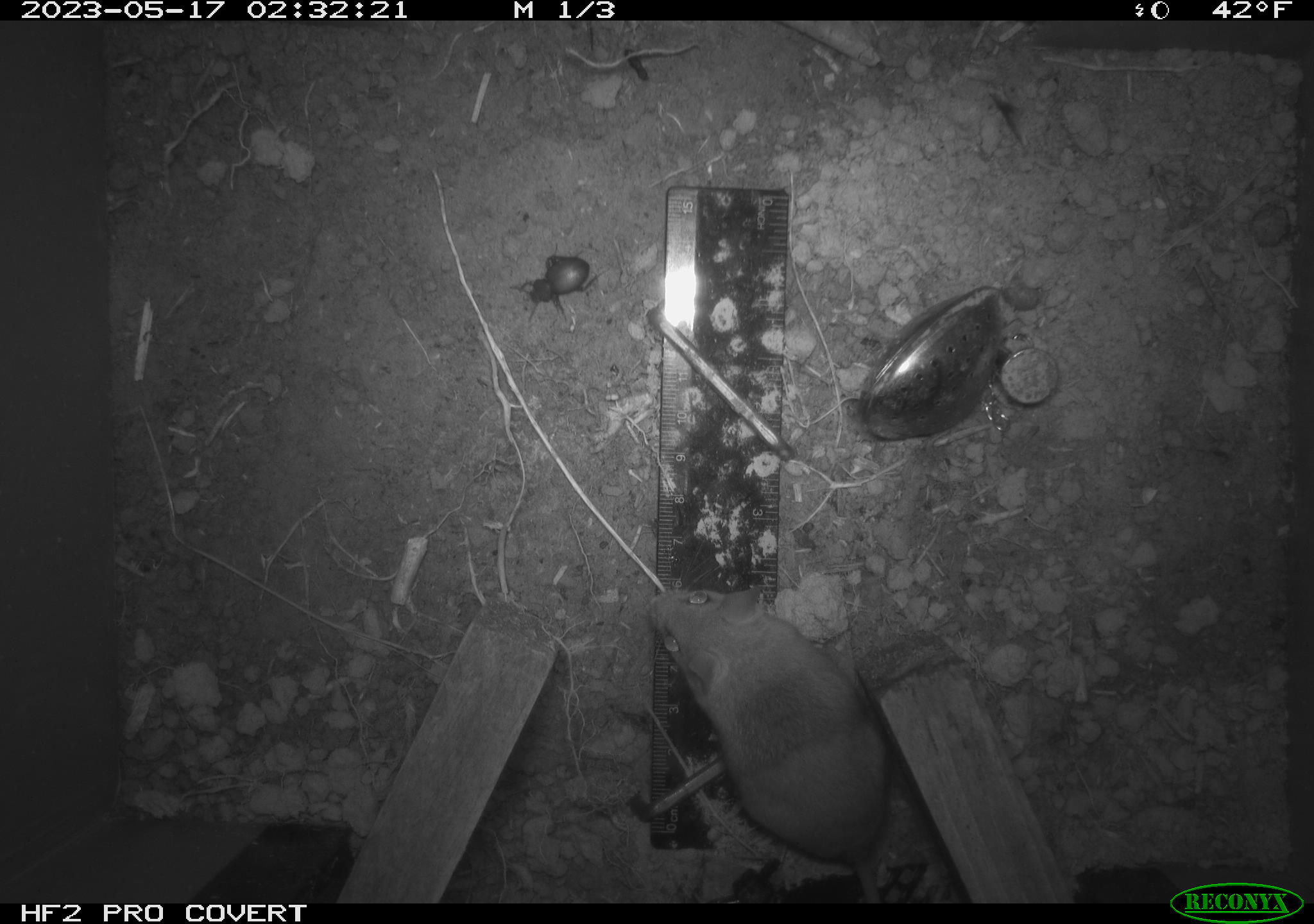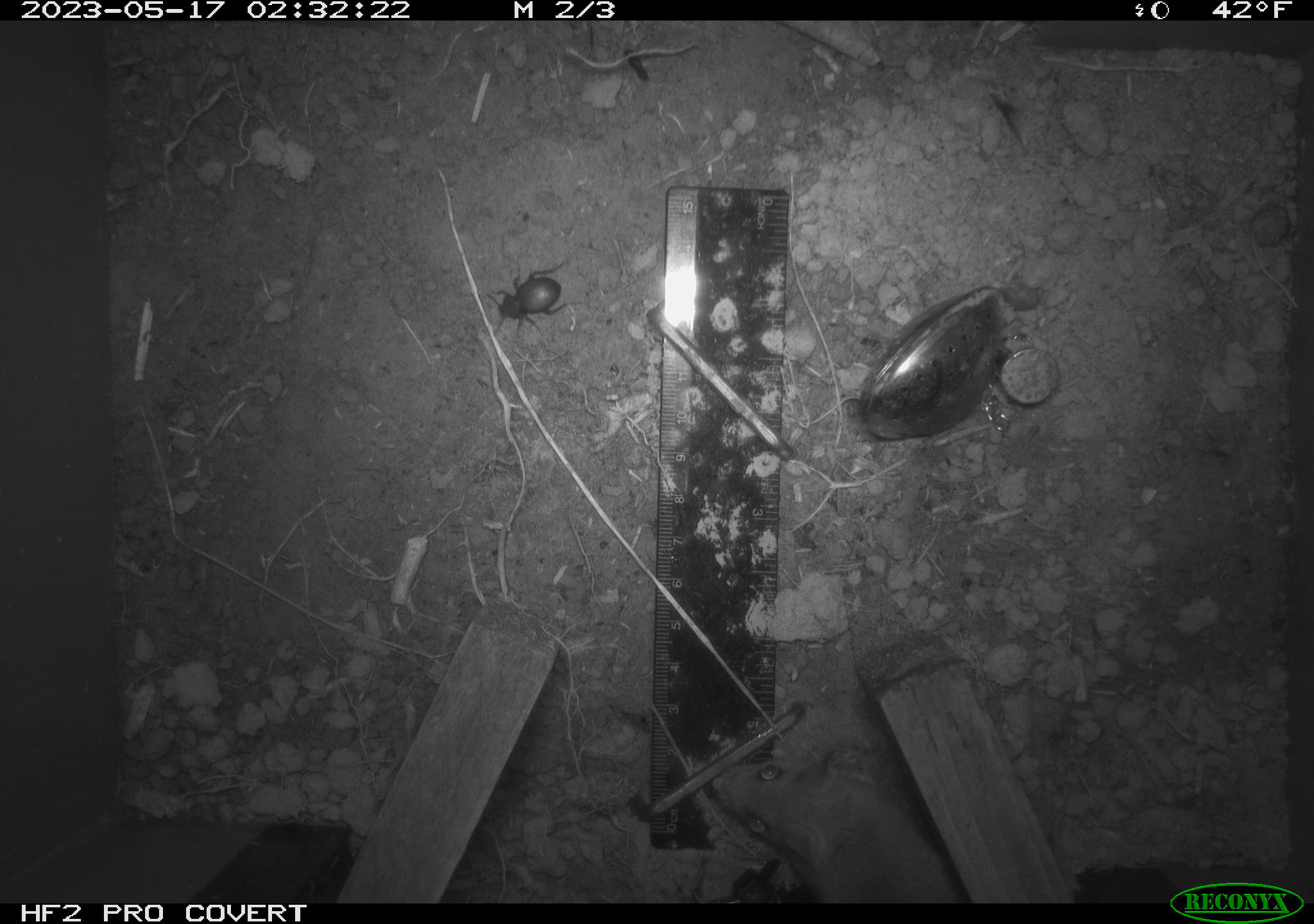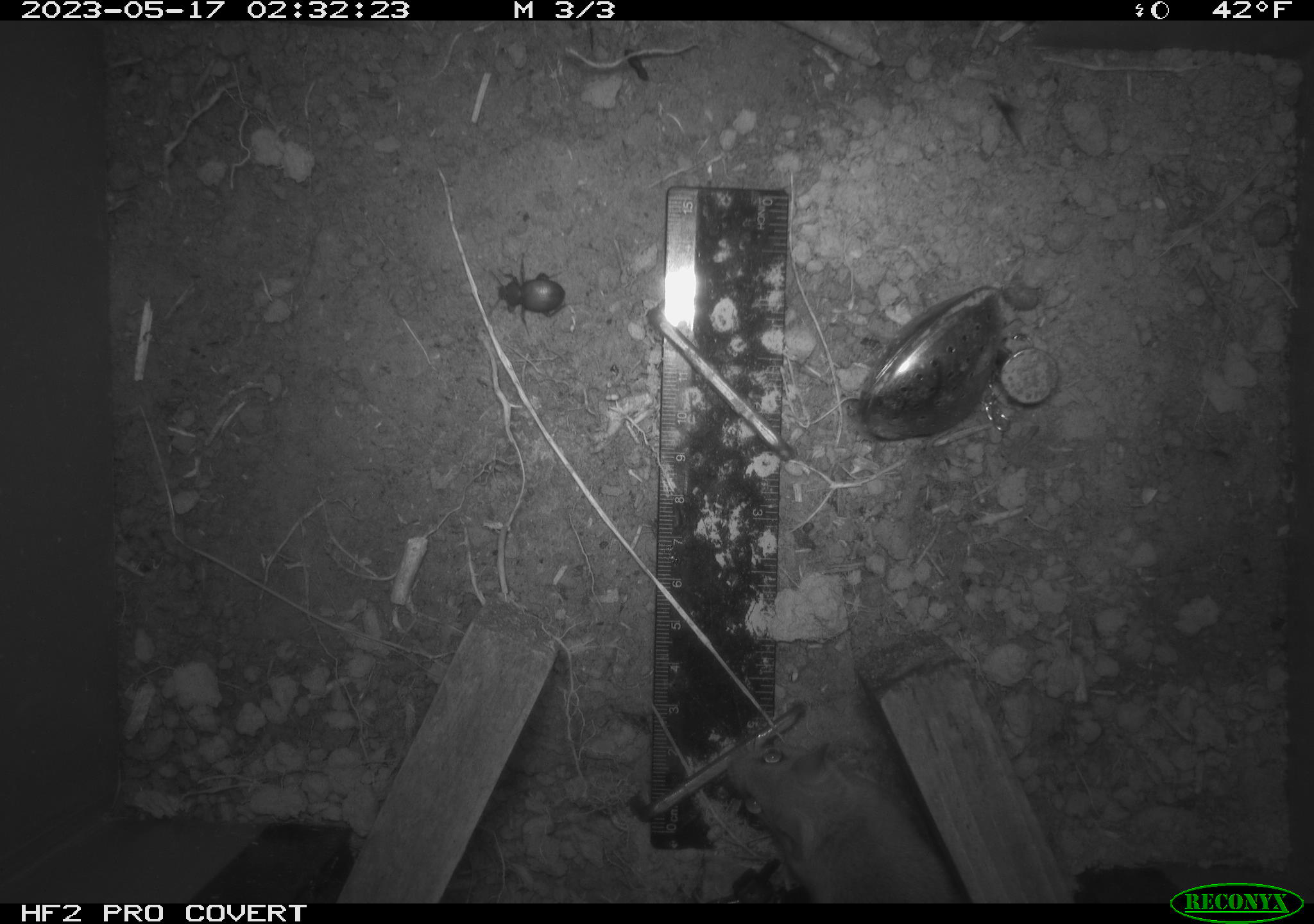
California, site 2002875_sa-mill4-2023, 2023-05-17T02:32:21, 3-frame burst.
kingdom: Animalia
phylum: Chordata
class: Mammalia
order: Rodentia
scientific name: Rodentia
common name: mouse species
Mouse species (Rodentia).